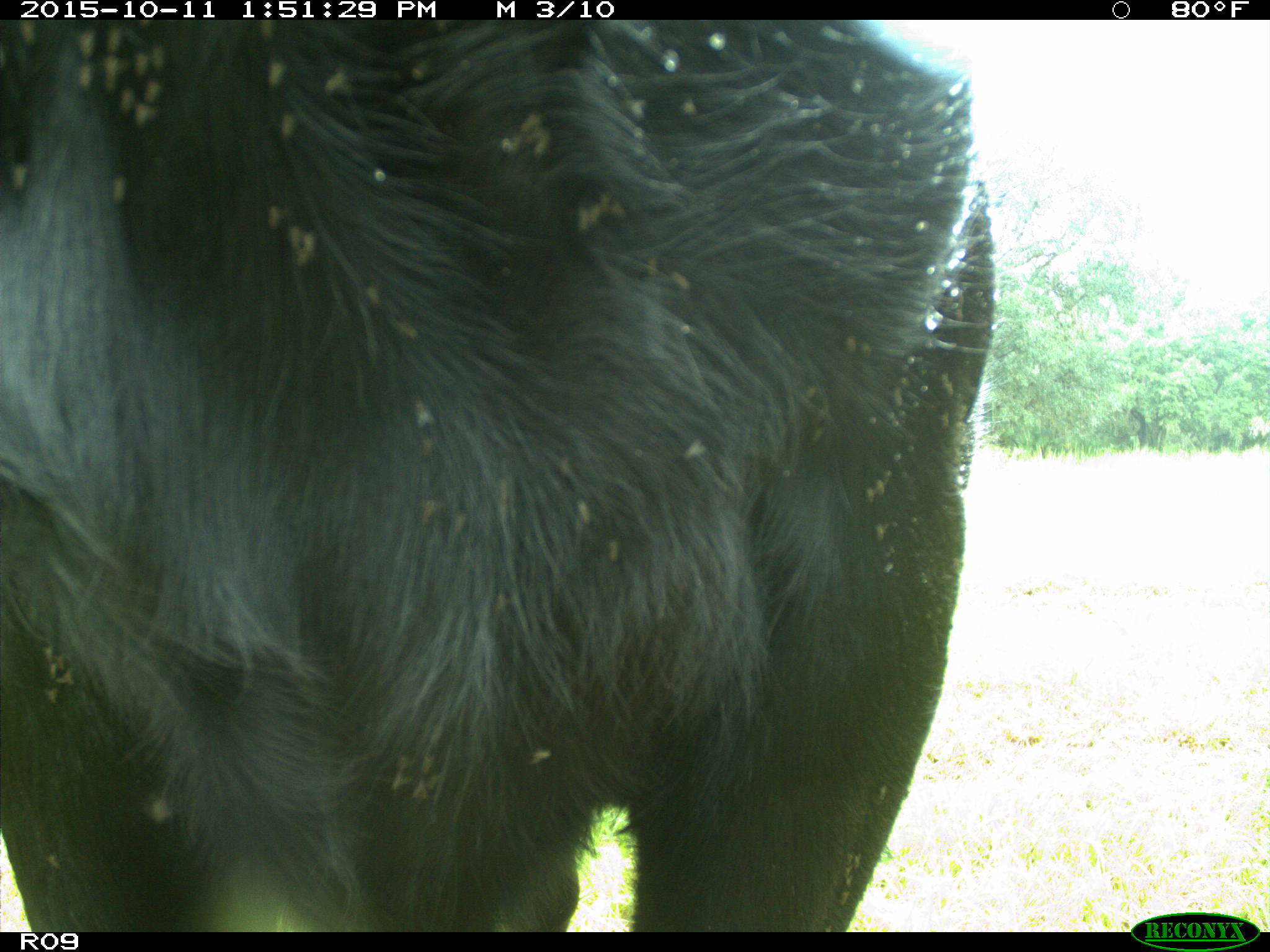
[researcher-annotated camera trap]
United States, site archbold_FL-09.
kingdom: Animalia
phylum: Chordata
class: Mammalia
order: Artiodactyla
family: Bovidae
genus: Bos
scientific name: Bos taurus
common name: domestic cow